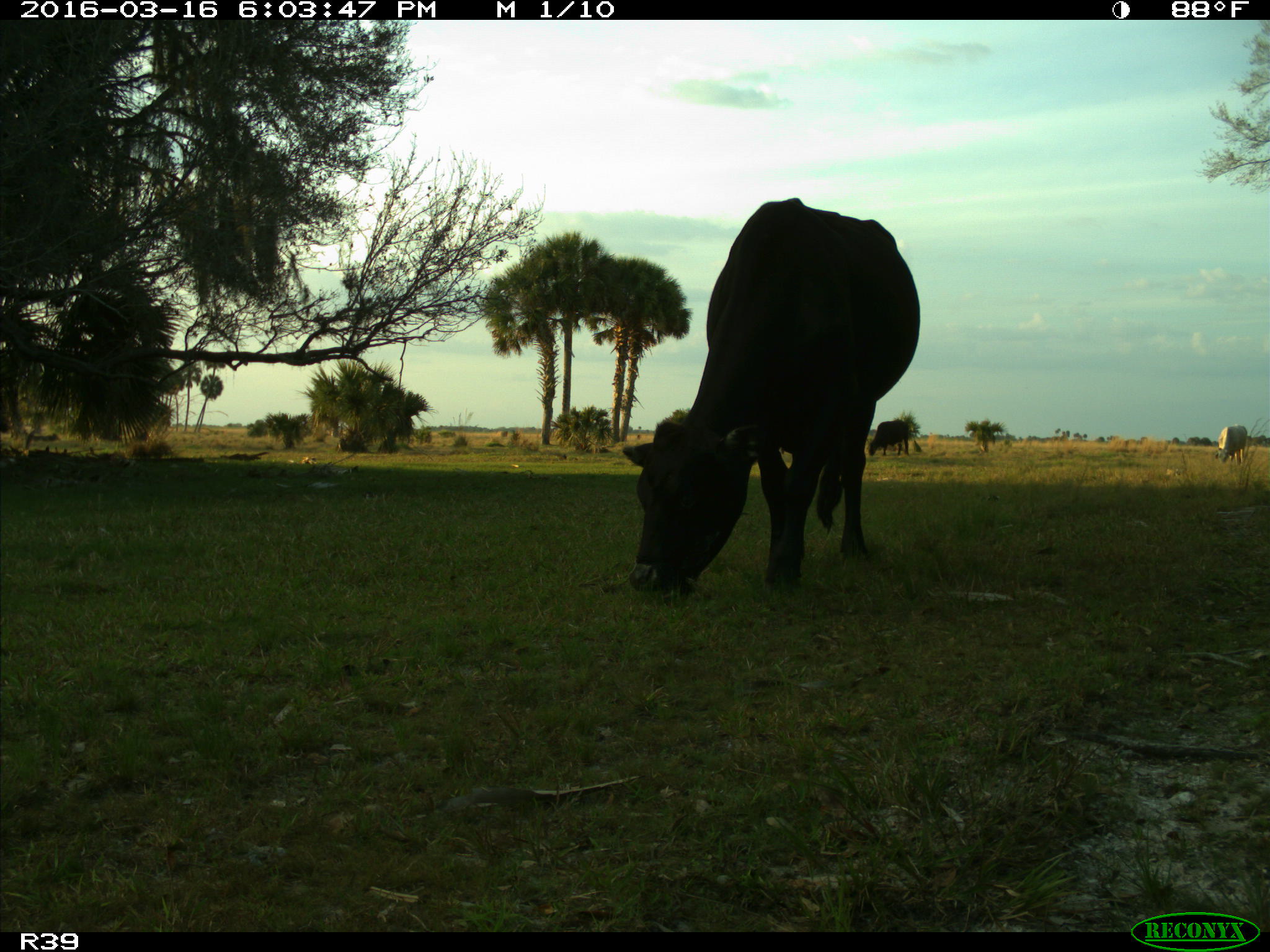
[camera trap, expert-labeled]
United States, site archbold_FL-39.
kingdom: Animalia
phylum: Chordata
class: Mammalia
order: Artiodactyla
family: Bovidae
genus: Bos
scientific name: Bos taurus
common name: domestic cow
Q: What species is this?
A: Bos taurus (domestic cow).